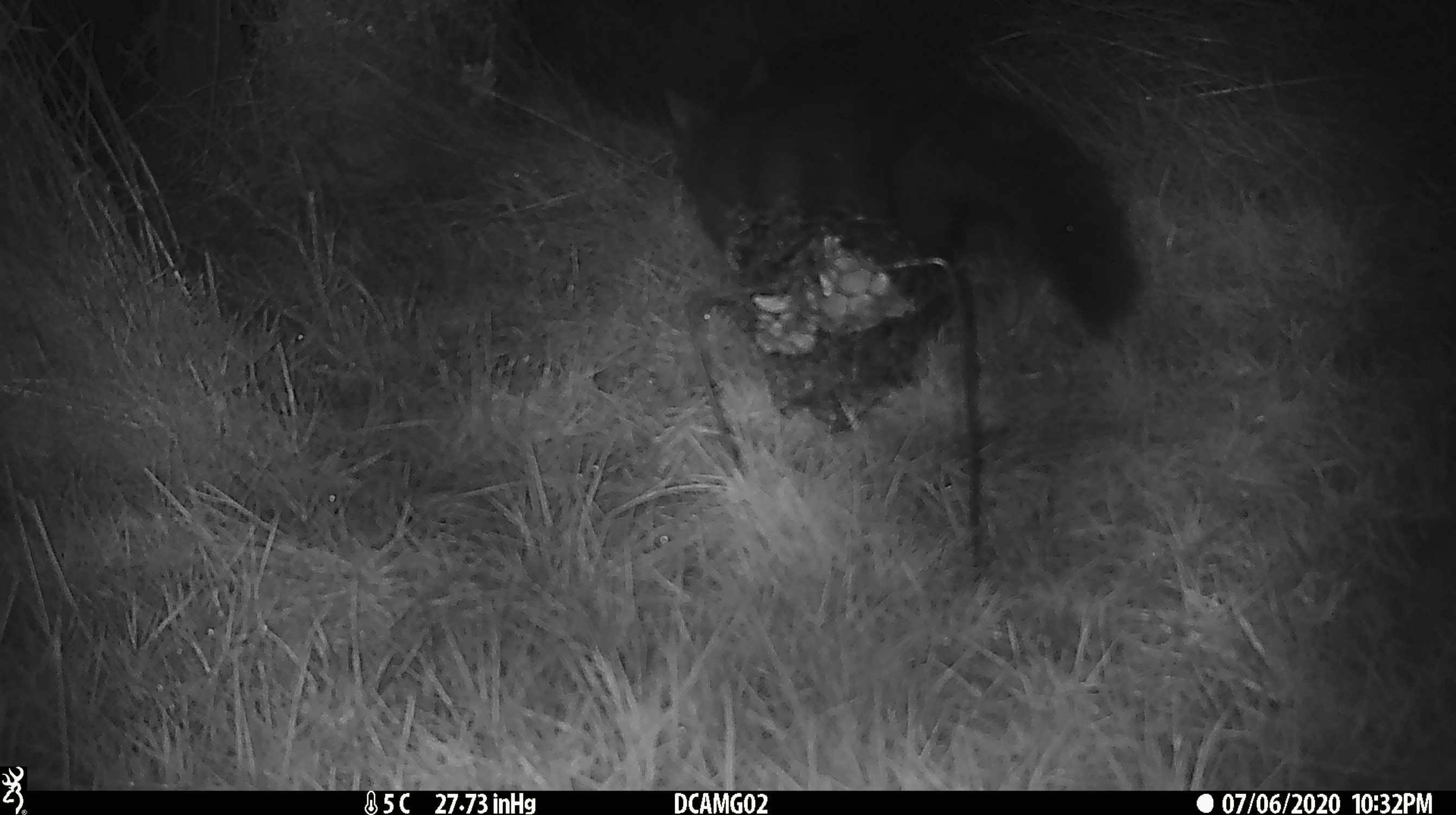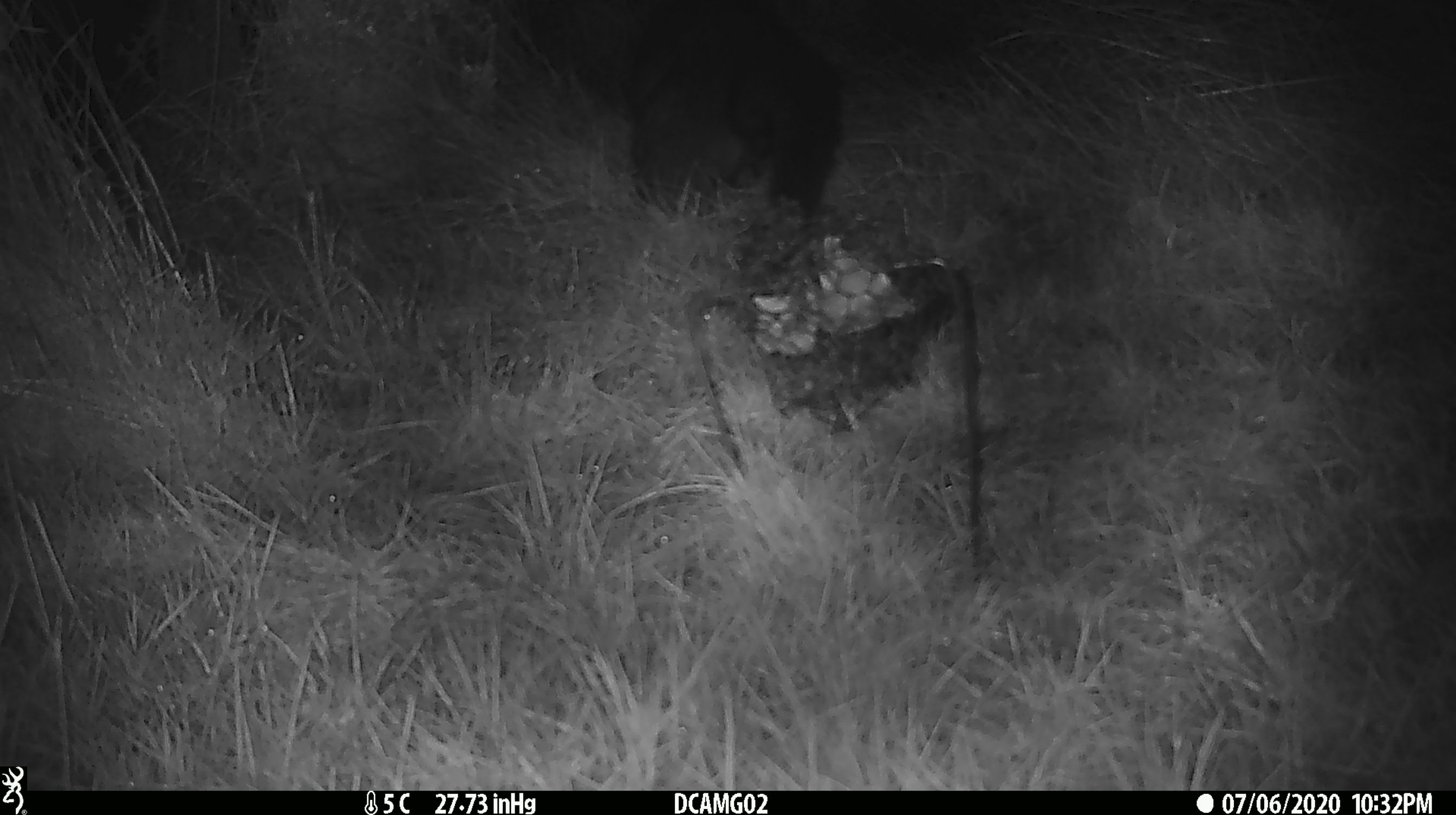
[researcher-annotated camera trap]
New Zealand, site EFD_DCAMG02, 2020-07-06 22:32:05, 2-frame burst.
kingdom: Animalia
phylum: Chordata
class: Mammalia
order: Diprotodontia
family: Phalangeridae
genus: Trichosurus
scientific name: Trichosurus vulpecula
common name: common brushtail possum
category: possum